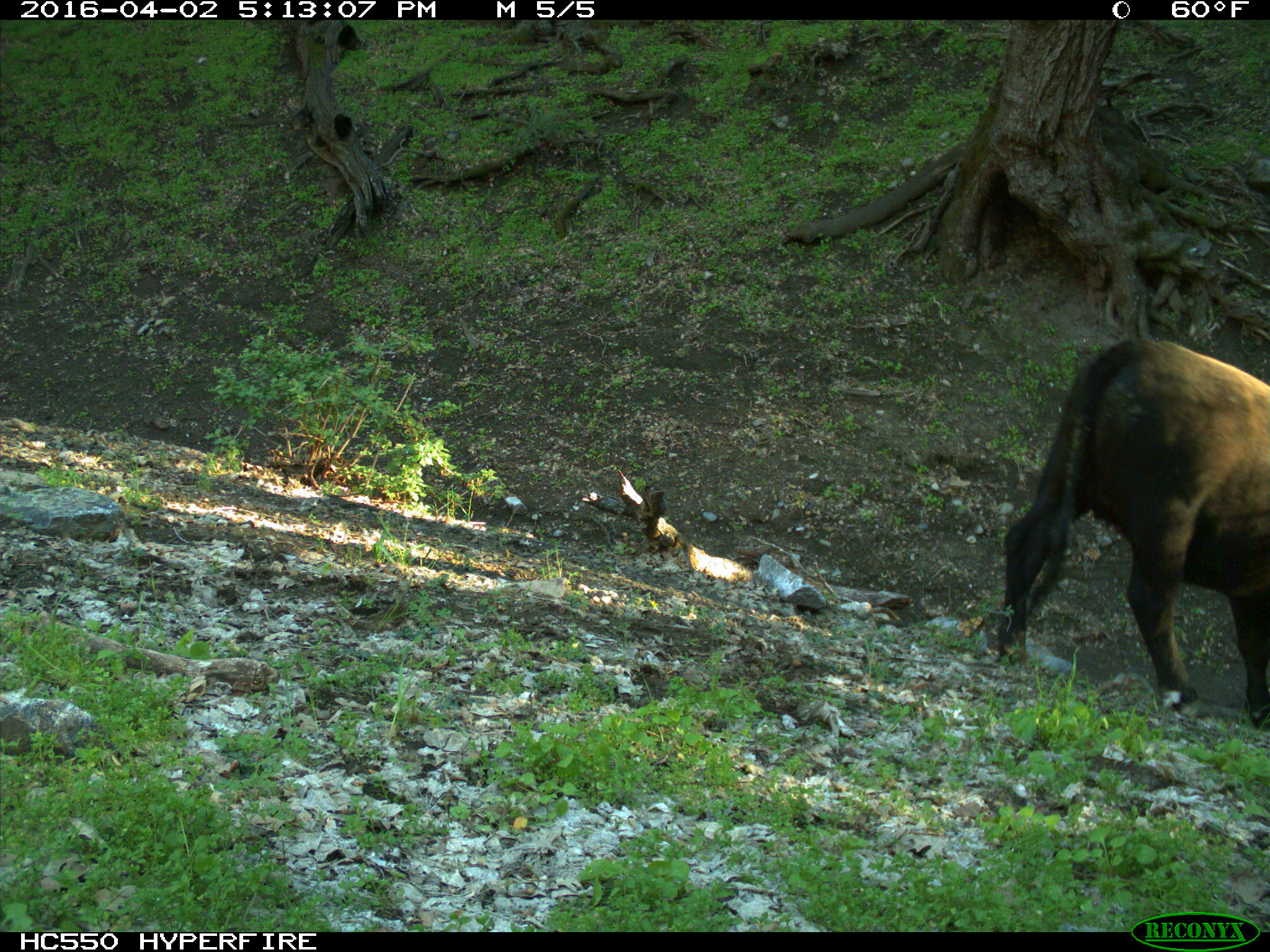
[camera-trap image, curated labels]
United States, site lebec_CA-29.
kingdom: Animalia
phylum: Chordata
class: Mammalia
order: Artiodactyla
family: Bovidae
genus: Bos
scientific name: Bos taurus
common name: domestic cow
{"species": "Bos taurus (domestic cow)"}